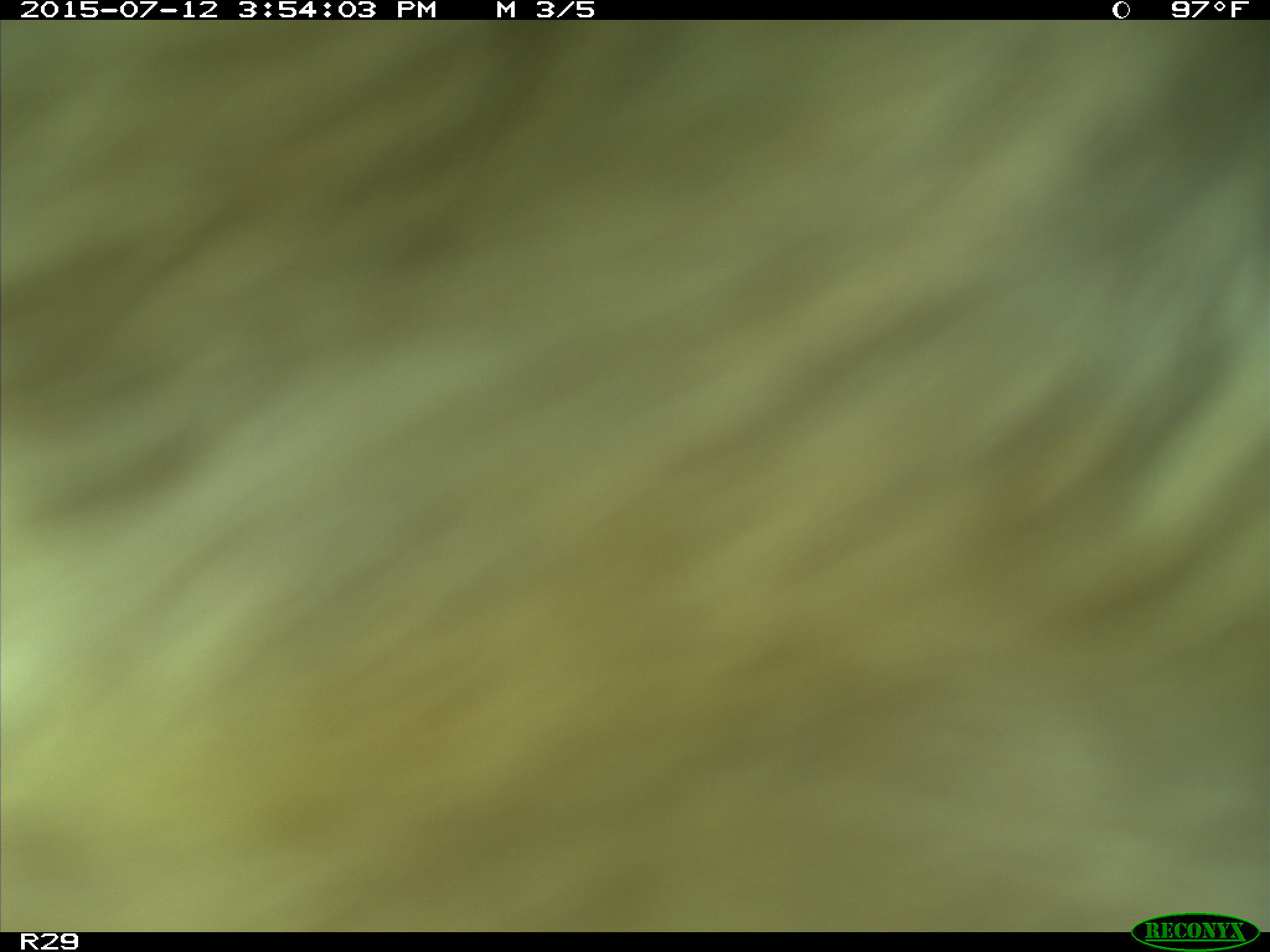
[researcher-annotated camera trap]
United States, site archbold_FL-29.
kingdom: Animalia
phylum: Chordata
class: Mammalia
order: Artiodactyla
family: Bovidae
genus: Bos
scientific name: Bos taurus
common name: domestic cow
Bos taurus (domestic cow).